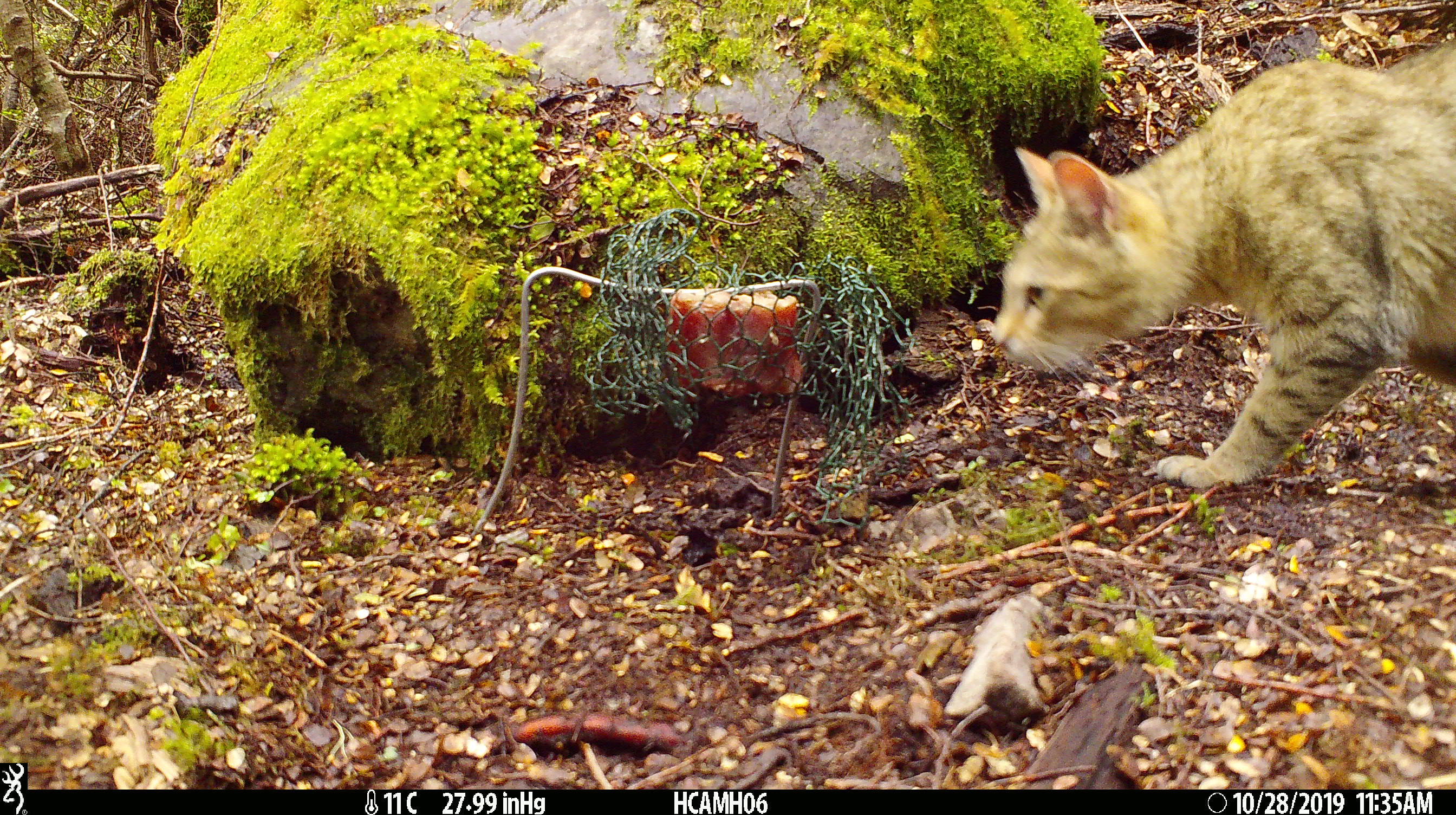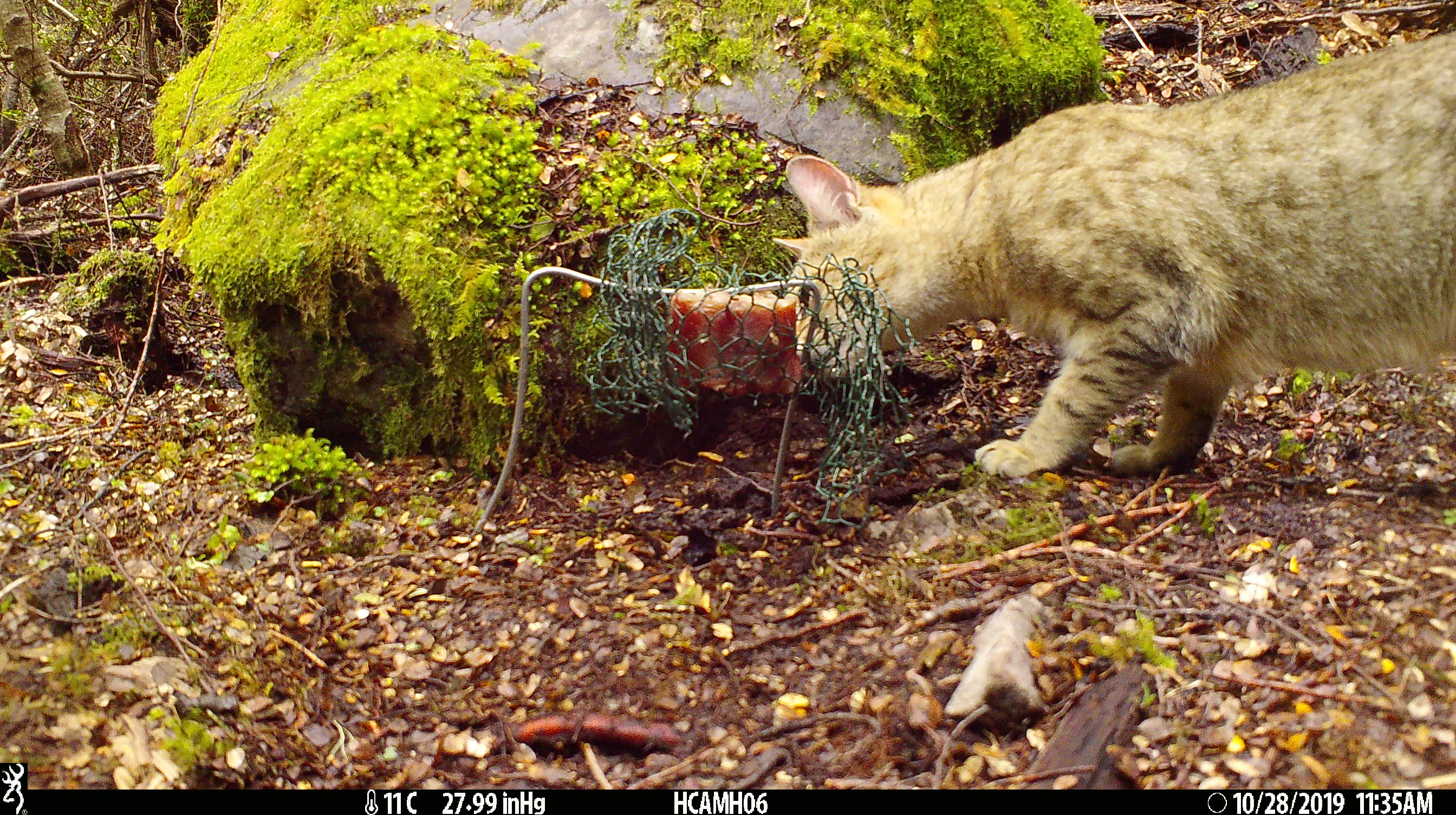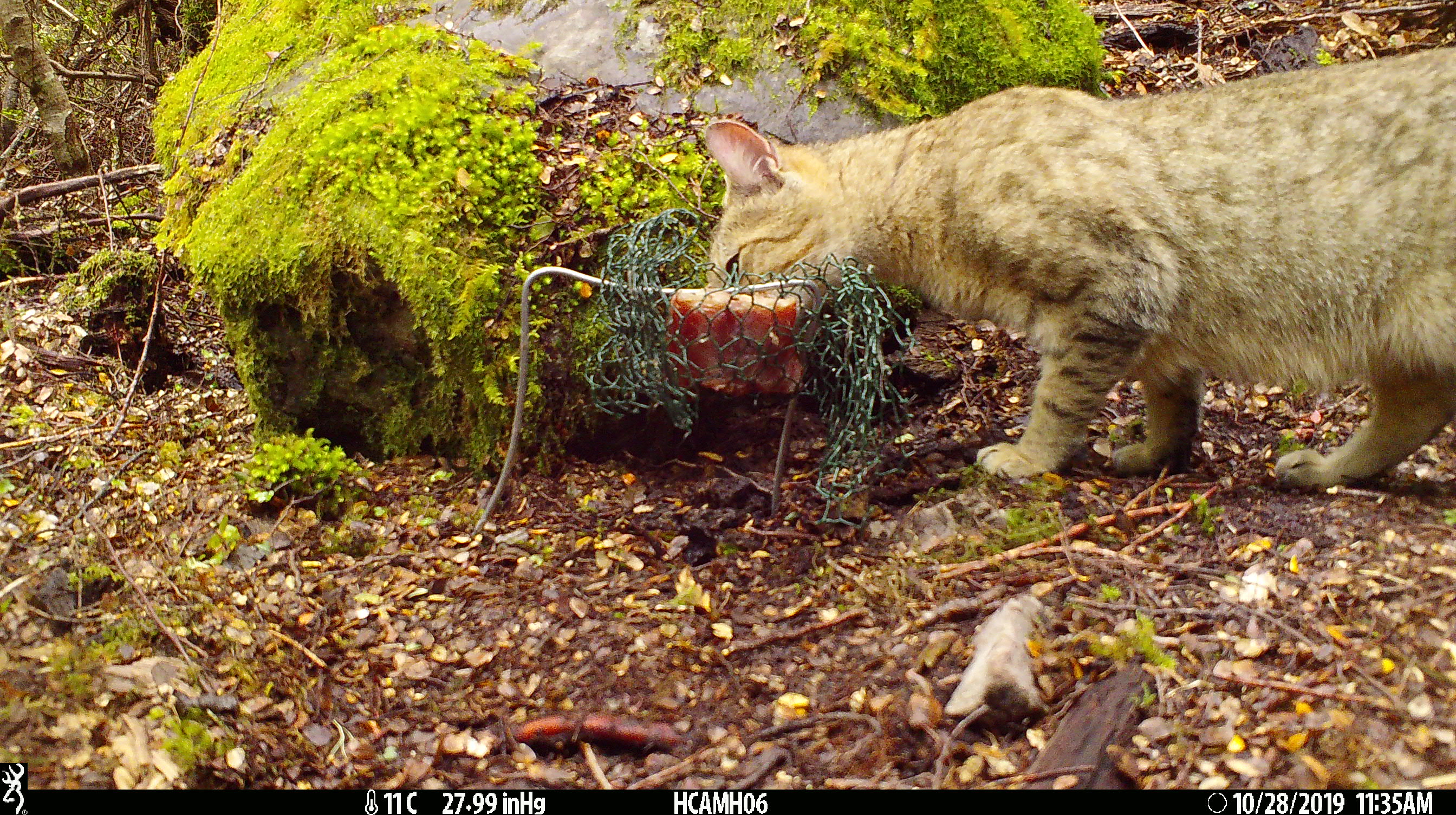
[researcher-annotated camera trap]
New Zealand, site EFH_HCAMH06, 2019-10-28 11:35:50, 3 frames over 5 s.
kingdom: Animalia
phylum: Chordata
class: Mammalia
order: Carnivora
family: Felidae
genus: Felis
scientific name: Felis catus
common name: domestic cat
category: cat